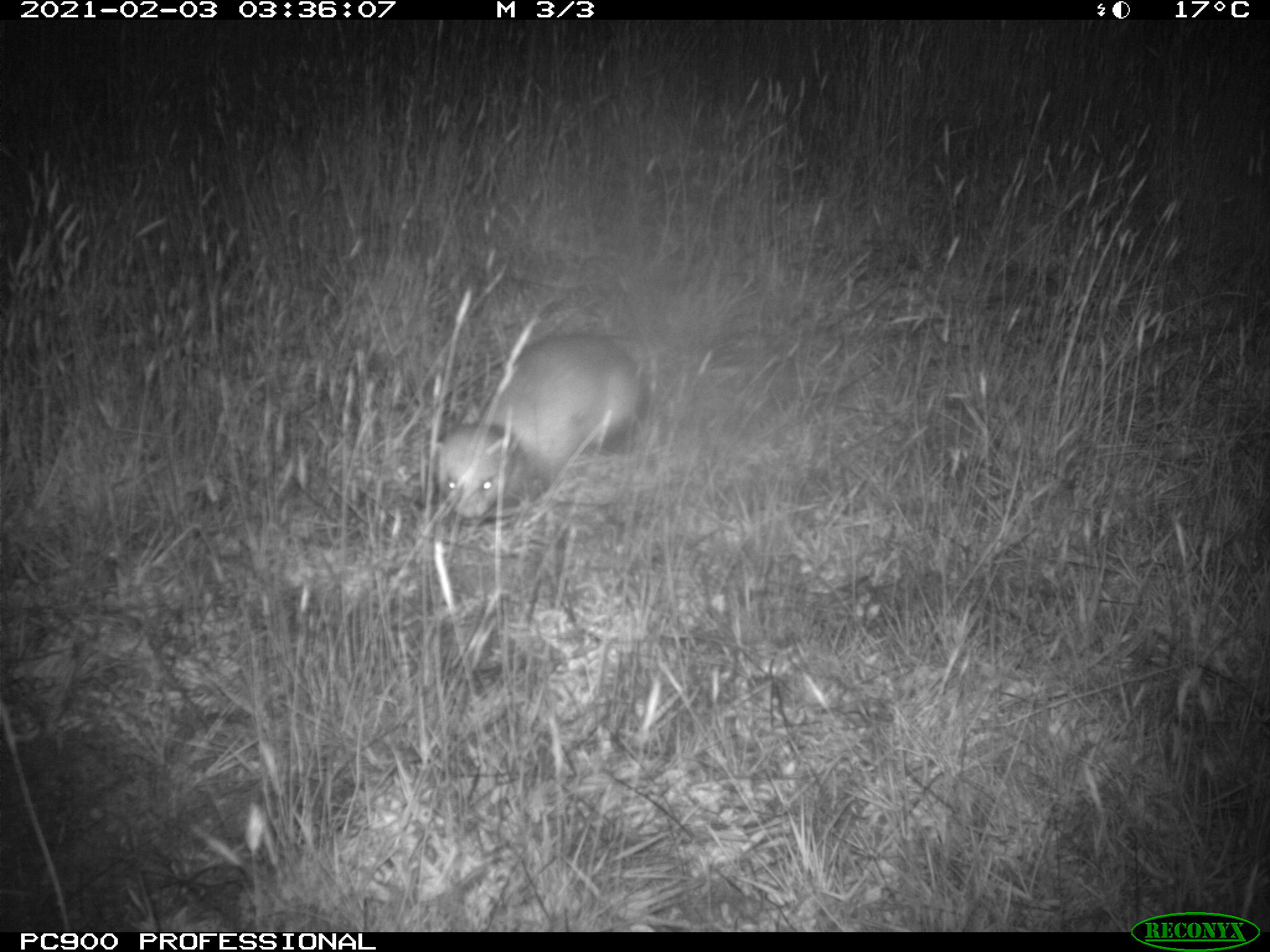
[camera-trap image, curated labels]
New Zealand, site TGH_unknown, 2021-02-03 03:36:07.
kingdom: Animalia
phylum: Chordata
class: Mammalia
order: Carnivora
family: Mustelidae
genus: Mustela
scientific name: Mustela furo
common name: ferret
Ferret (Mustela furo).